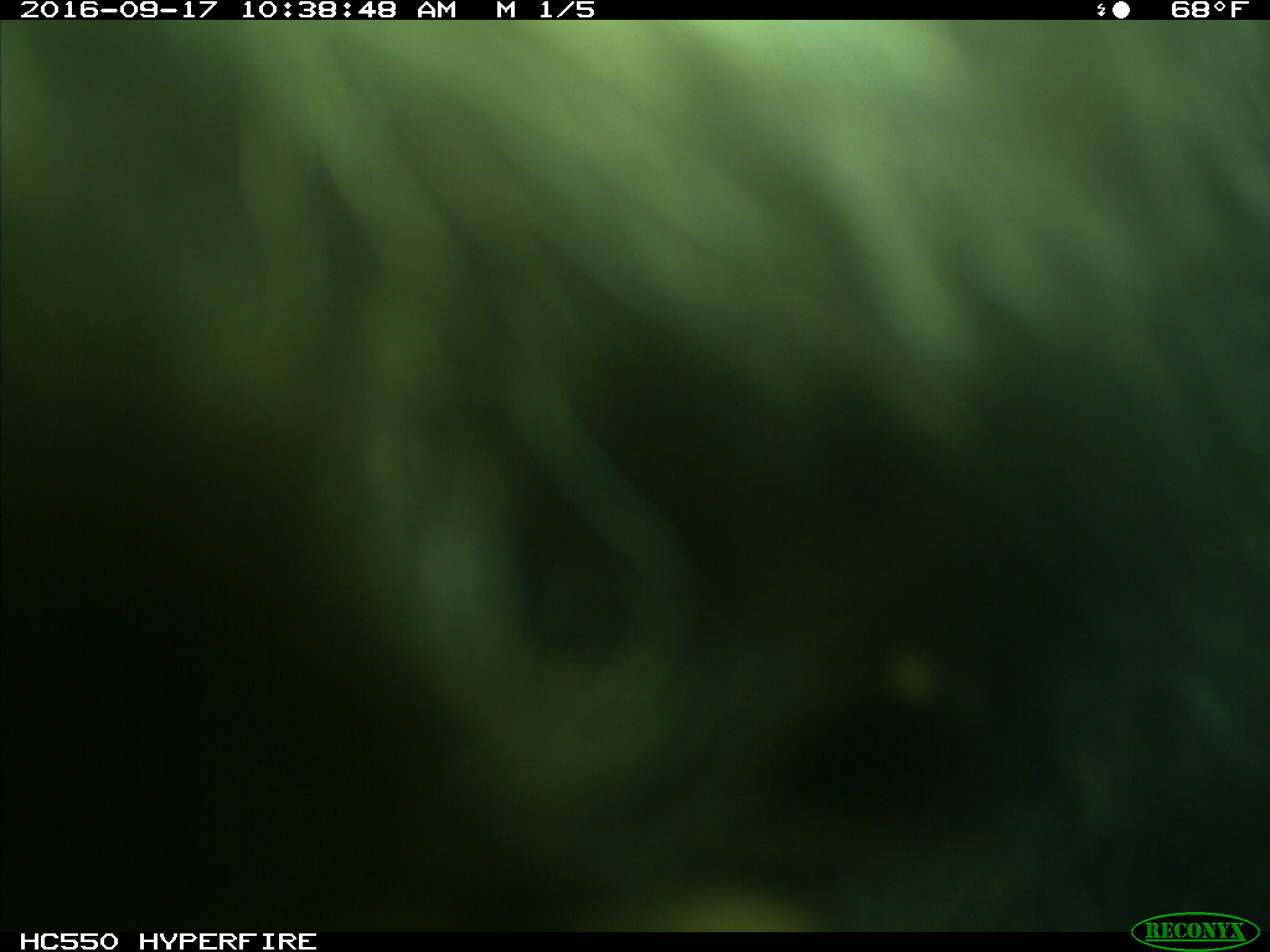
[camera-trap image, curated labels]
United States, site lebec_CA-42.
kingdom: Animalia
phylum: Chordata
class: Mammalia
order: Carnivora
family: Ursidae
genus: Ursus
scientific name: Ursus americanus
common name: american black bear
Ursus americanus (american black bear).